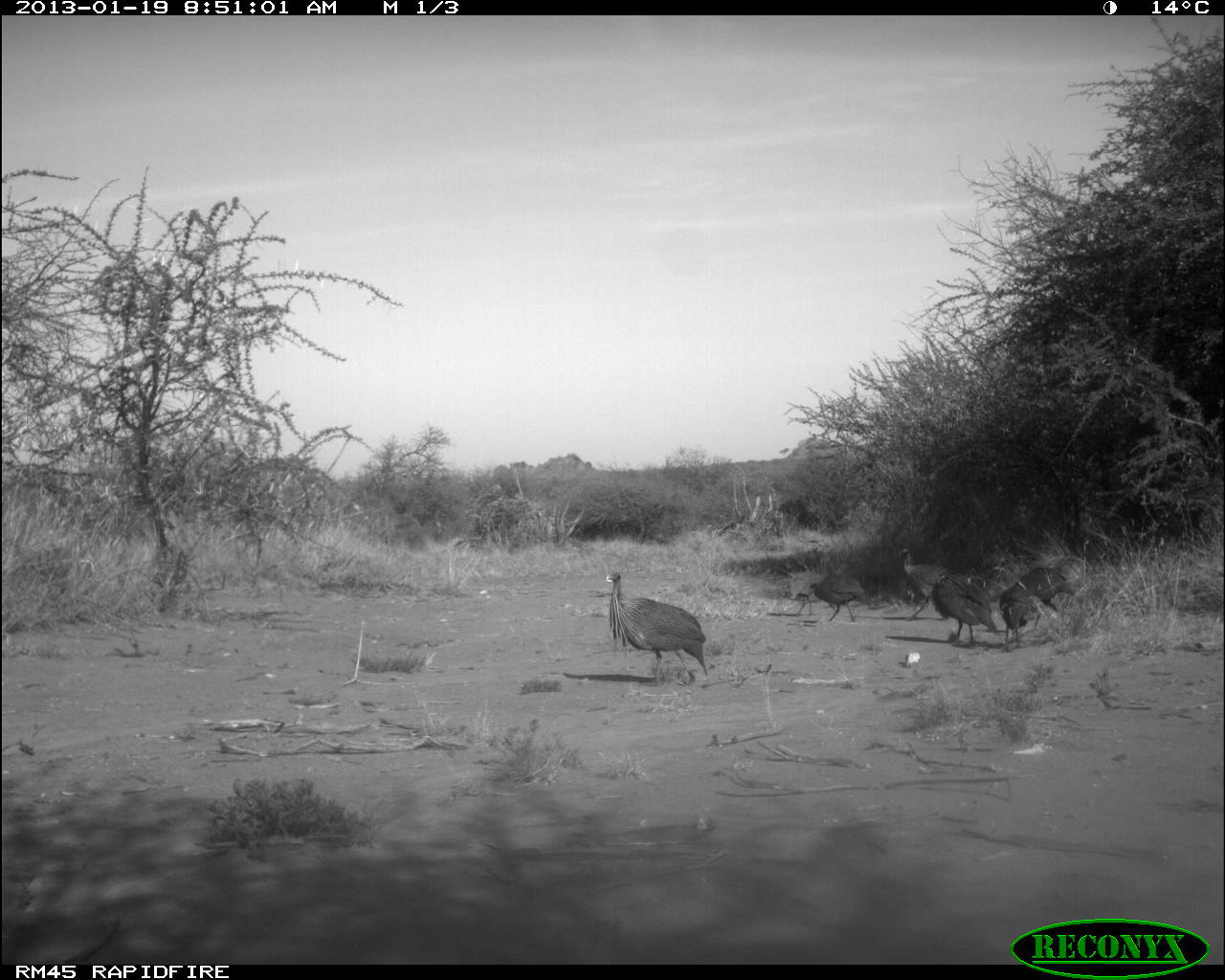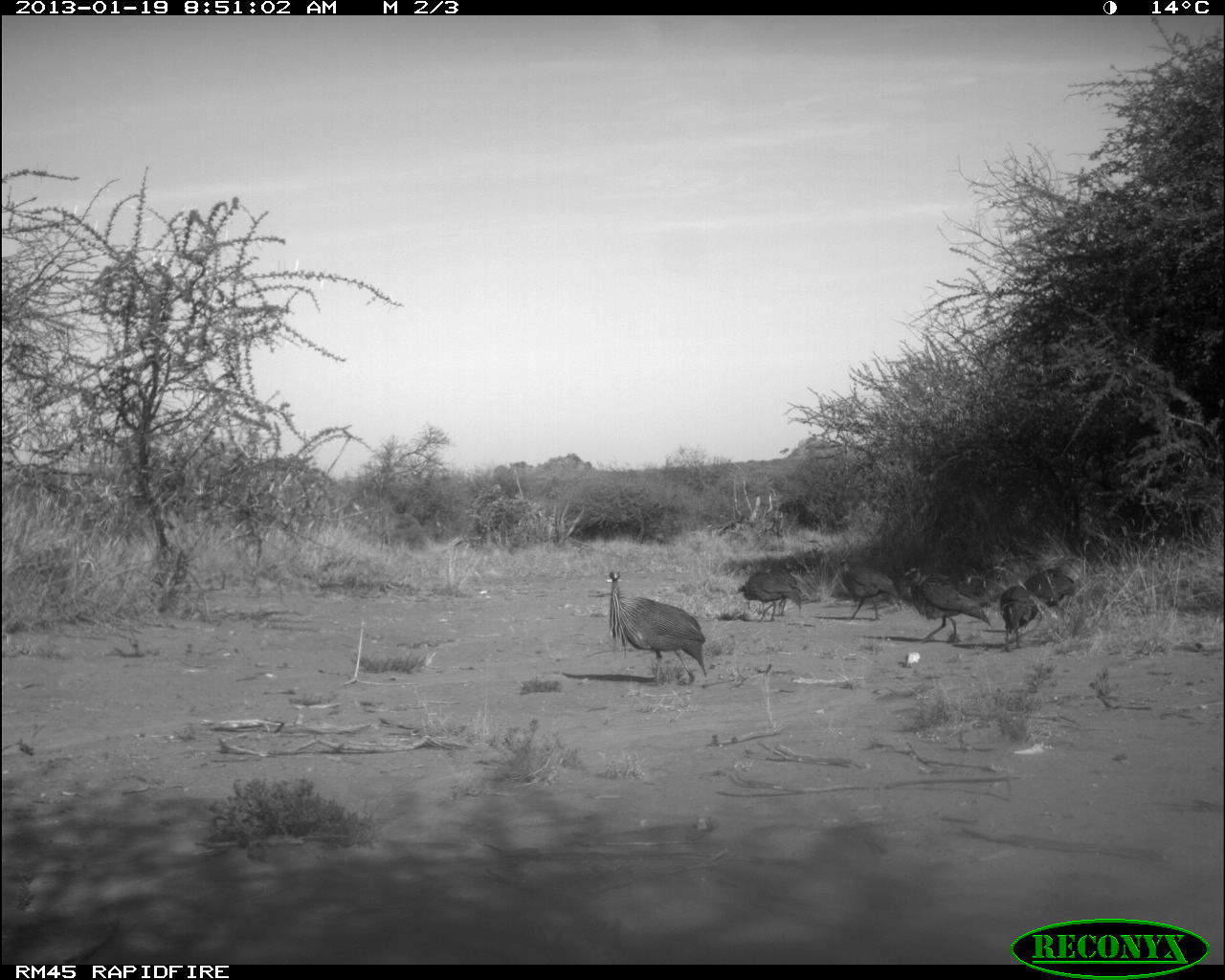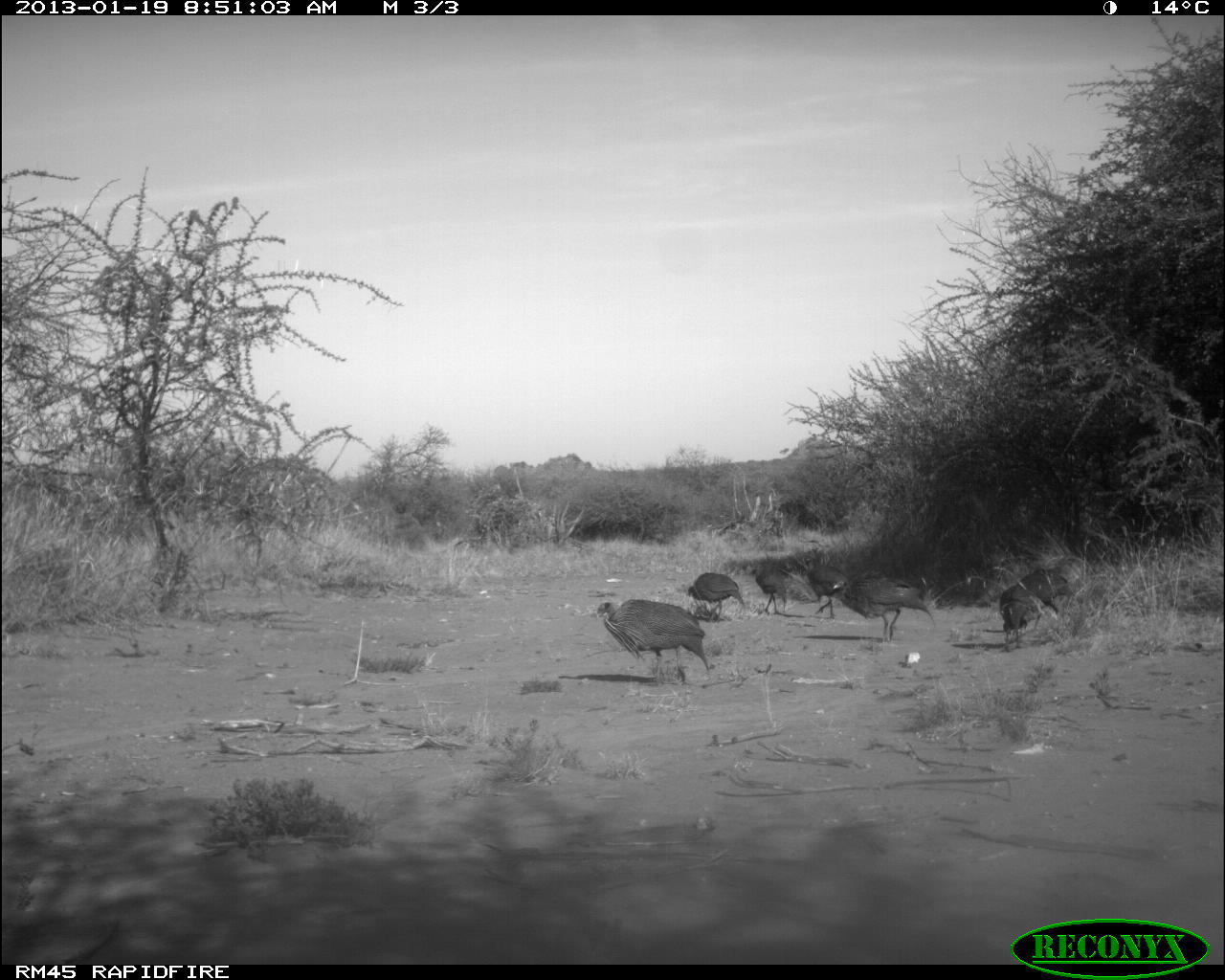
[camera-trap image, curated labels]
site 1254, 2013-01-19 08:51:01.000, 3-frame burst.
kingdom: Animalia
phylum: Chordata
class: Aves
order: Galliformes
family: Numididae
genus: Acryllium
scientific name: Acryllium vulturinum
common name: vulturine guineafowl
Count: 7.